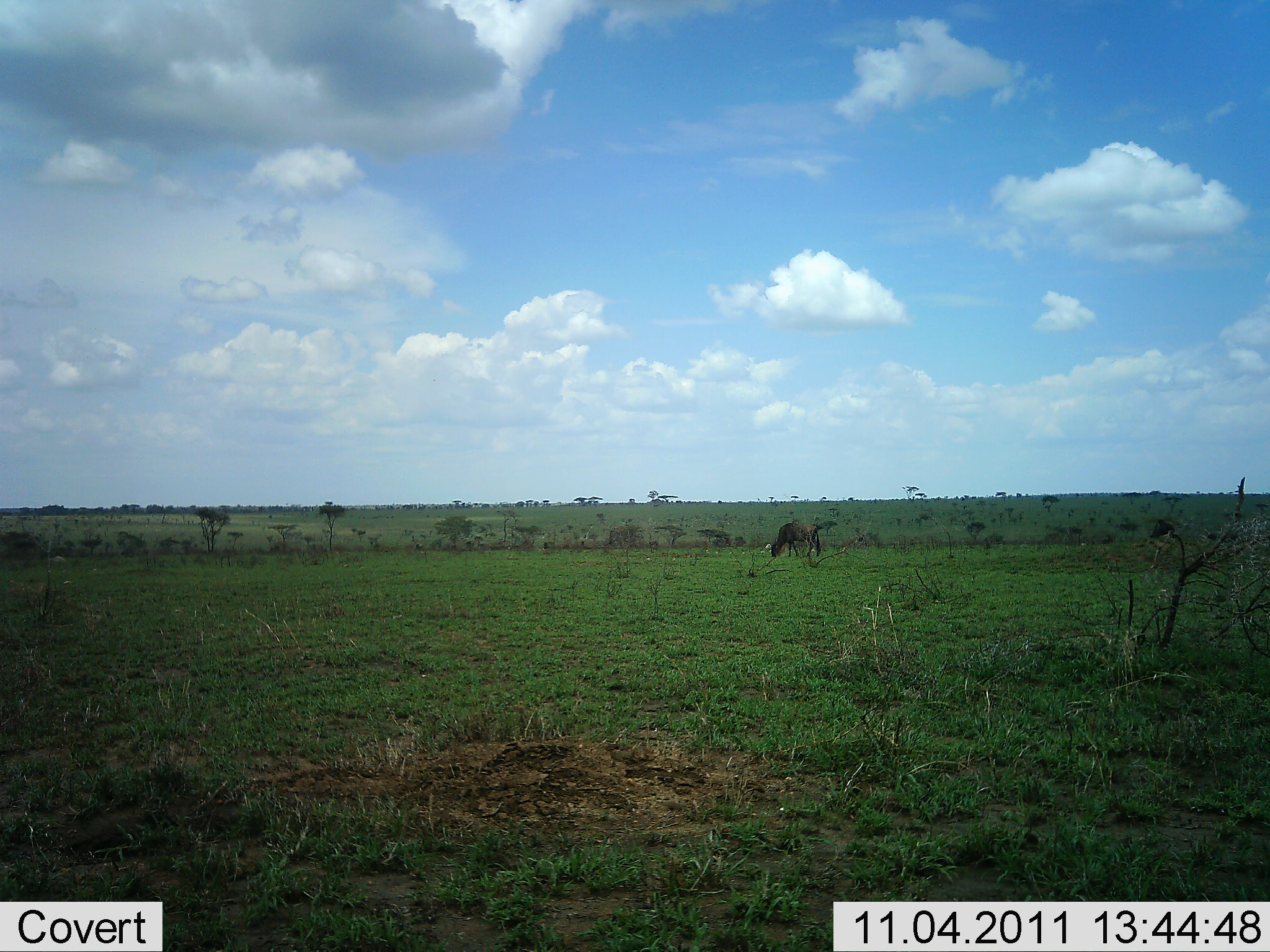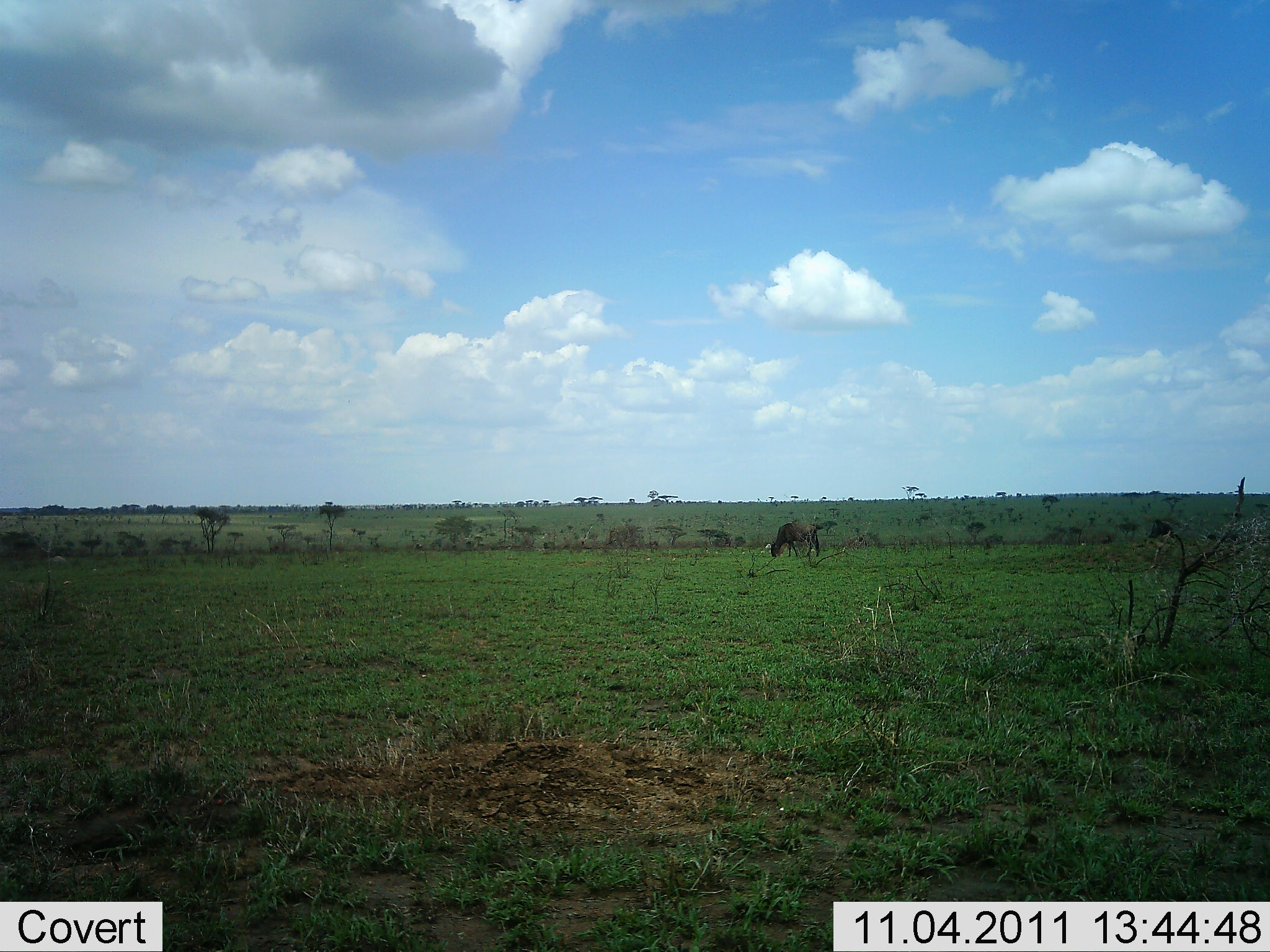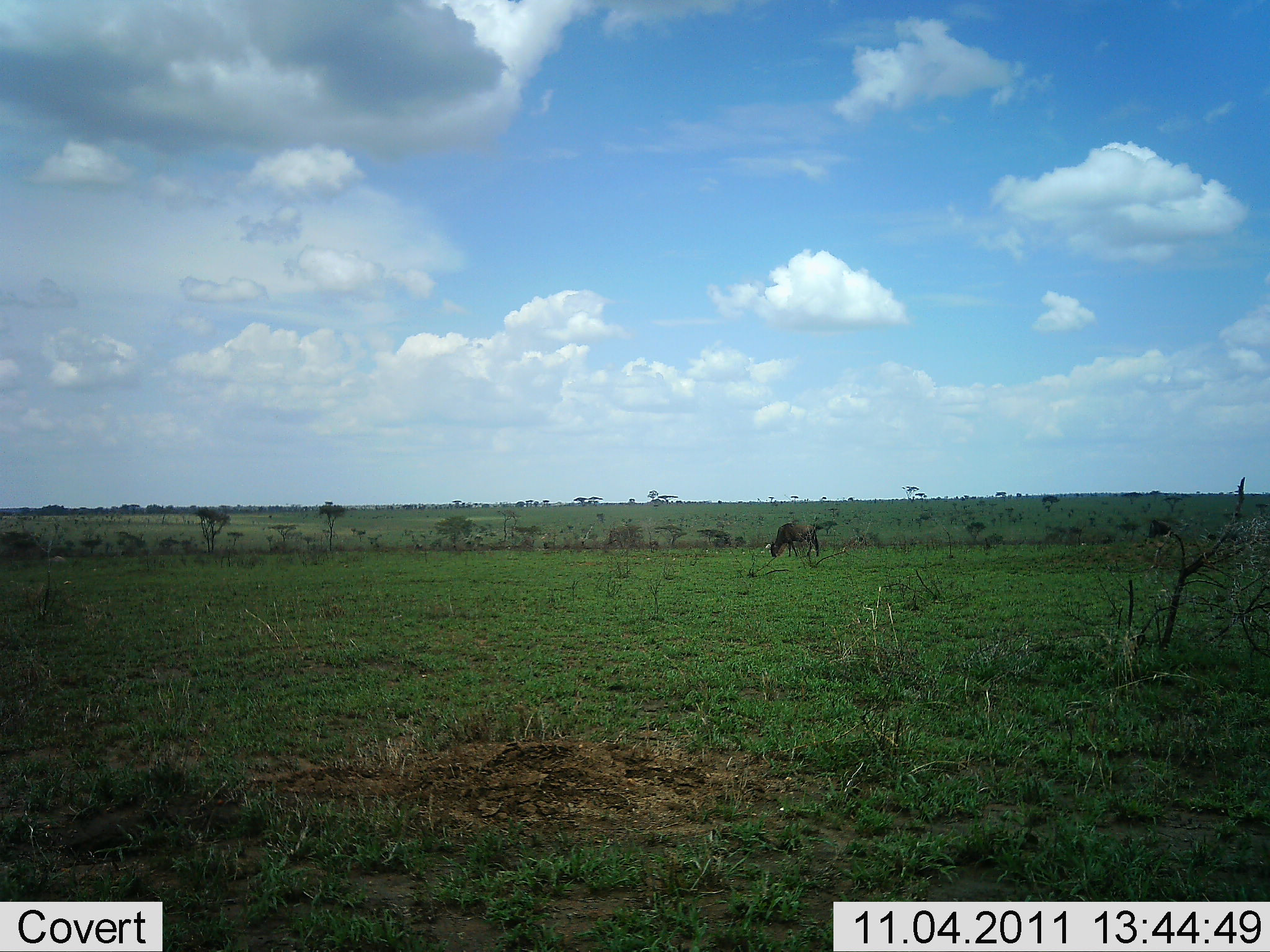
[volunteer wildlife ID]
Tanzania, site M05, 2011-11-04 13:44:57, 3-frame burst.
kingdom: Animalia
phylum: Chordata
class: Mammalia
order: Artiodactyla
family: Bovidae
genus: Connochaetes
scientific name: Connochaetes taurinus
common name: blue wildebeest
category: wildebeest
Wildebeest (blue wildebeest) (Connochaetes taurinus), count 1. Behavior (volunteer vote fractions): standing 20%, resting 0%, moving 0%, interacting 0%. Young present (vote fraction): 0%. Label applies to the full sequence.